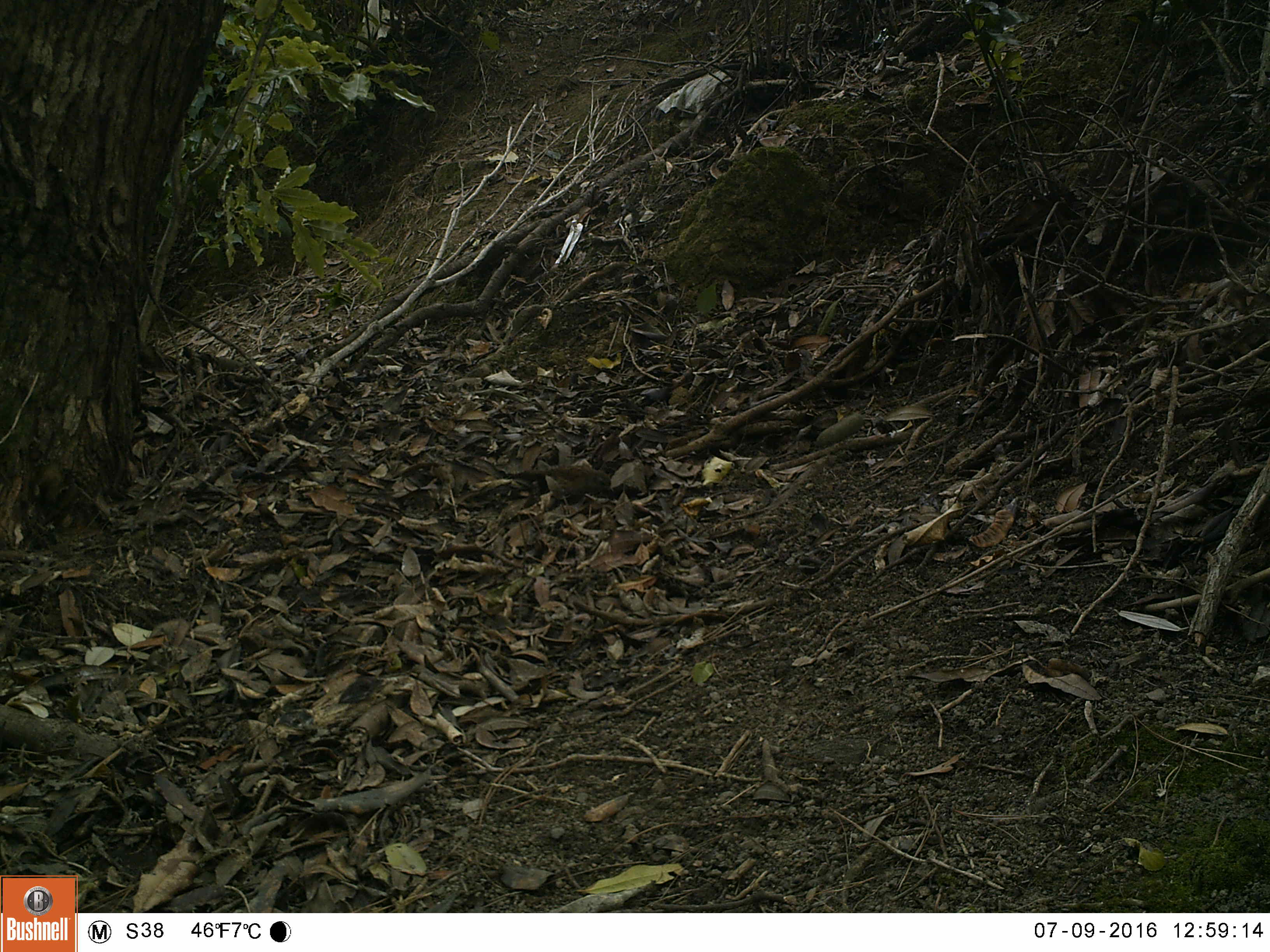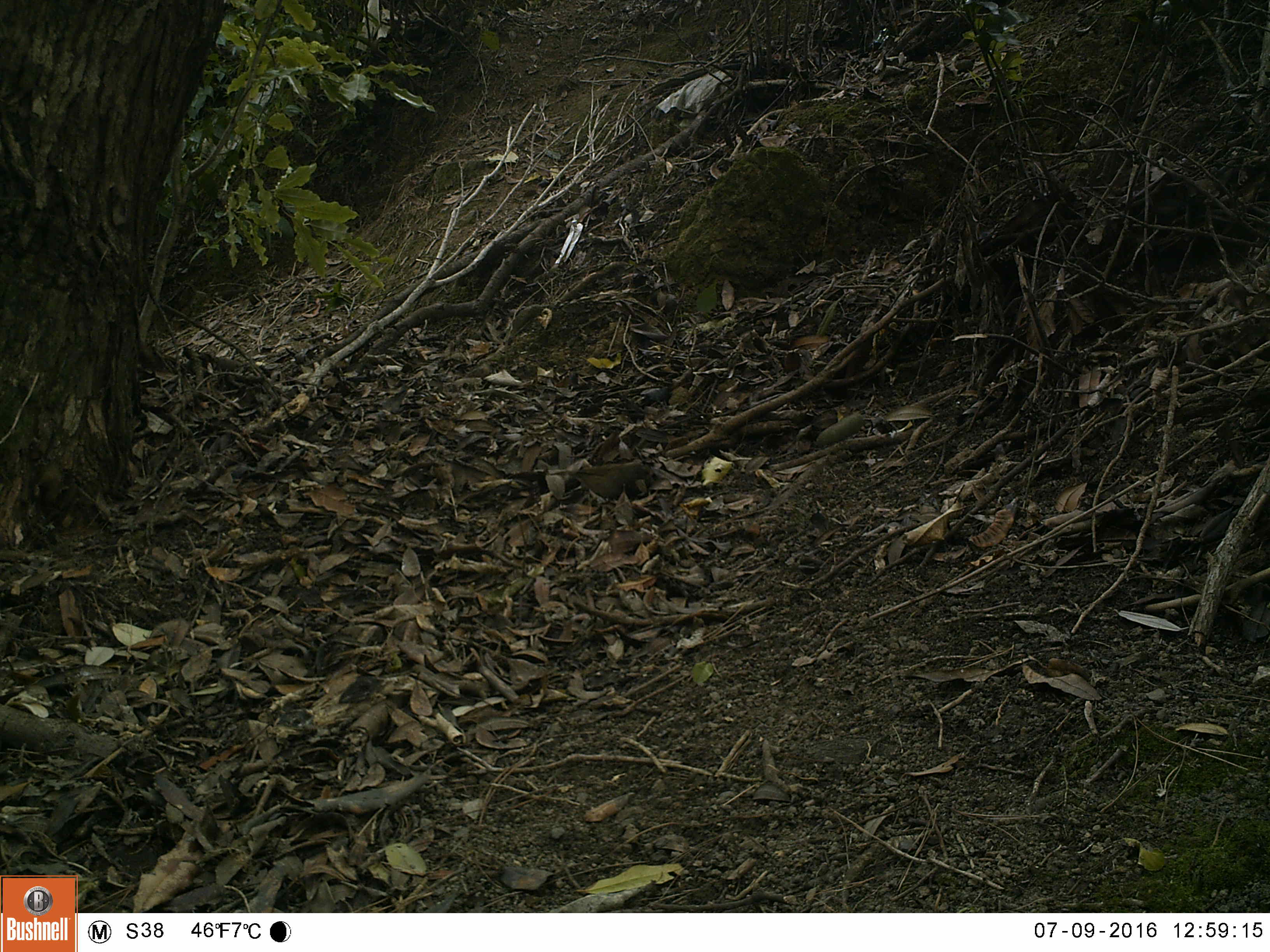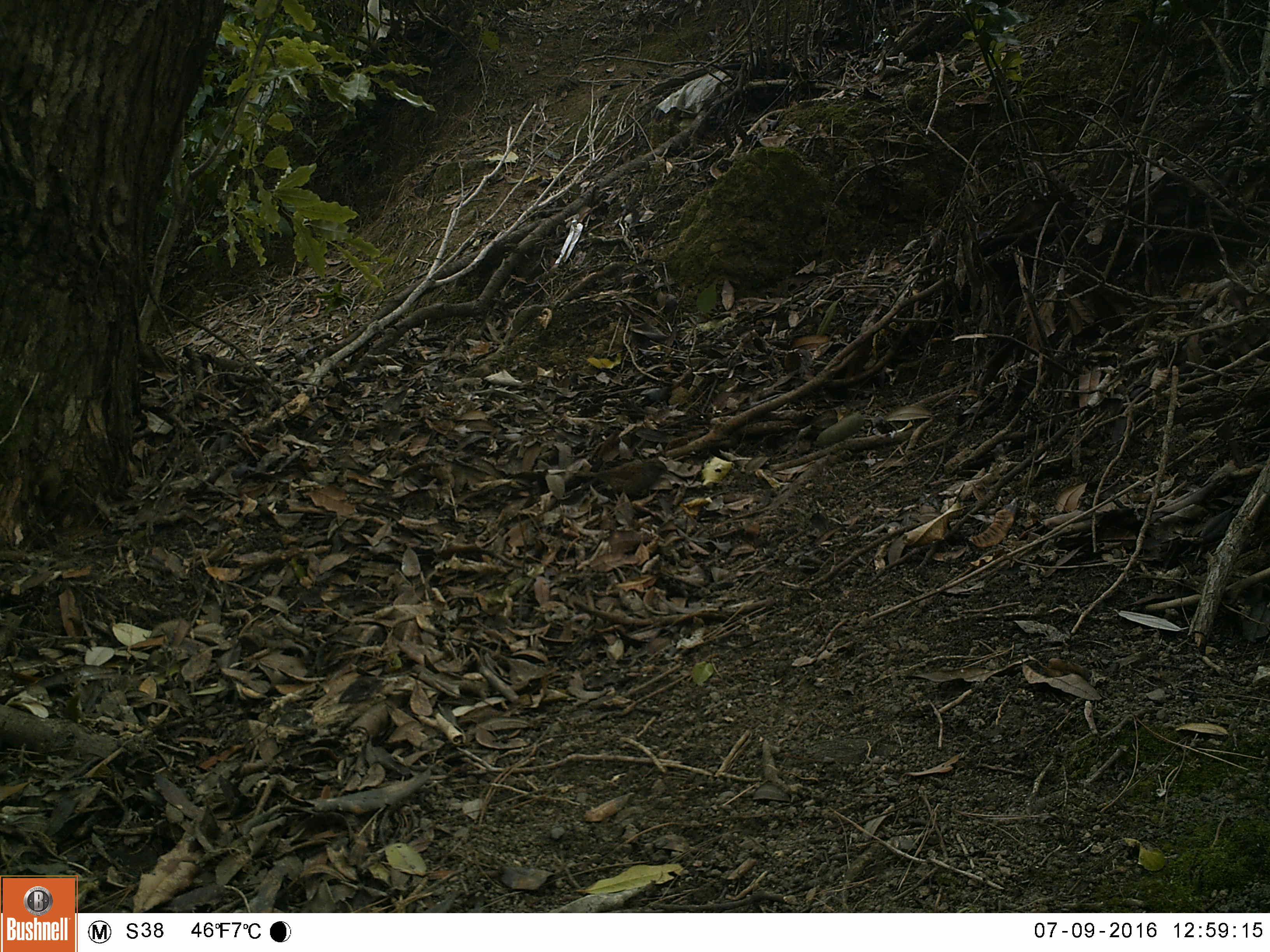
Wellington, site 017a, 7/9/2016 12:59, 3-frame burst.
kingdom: Animalia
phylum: Chordata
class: Aves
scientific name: Aves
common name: bird